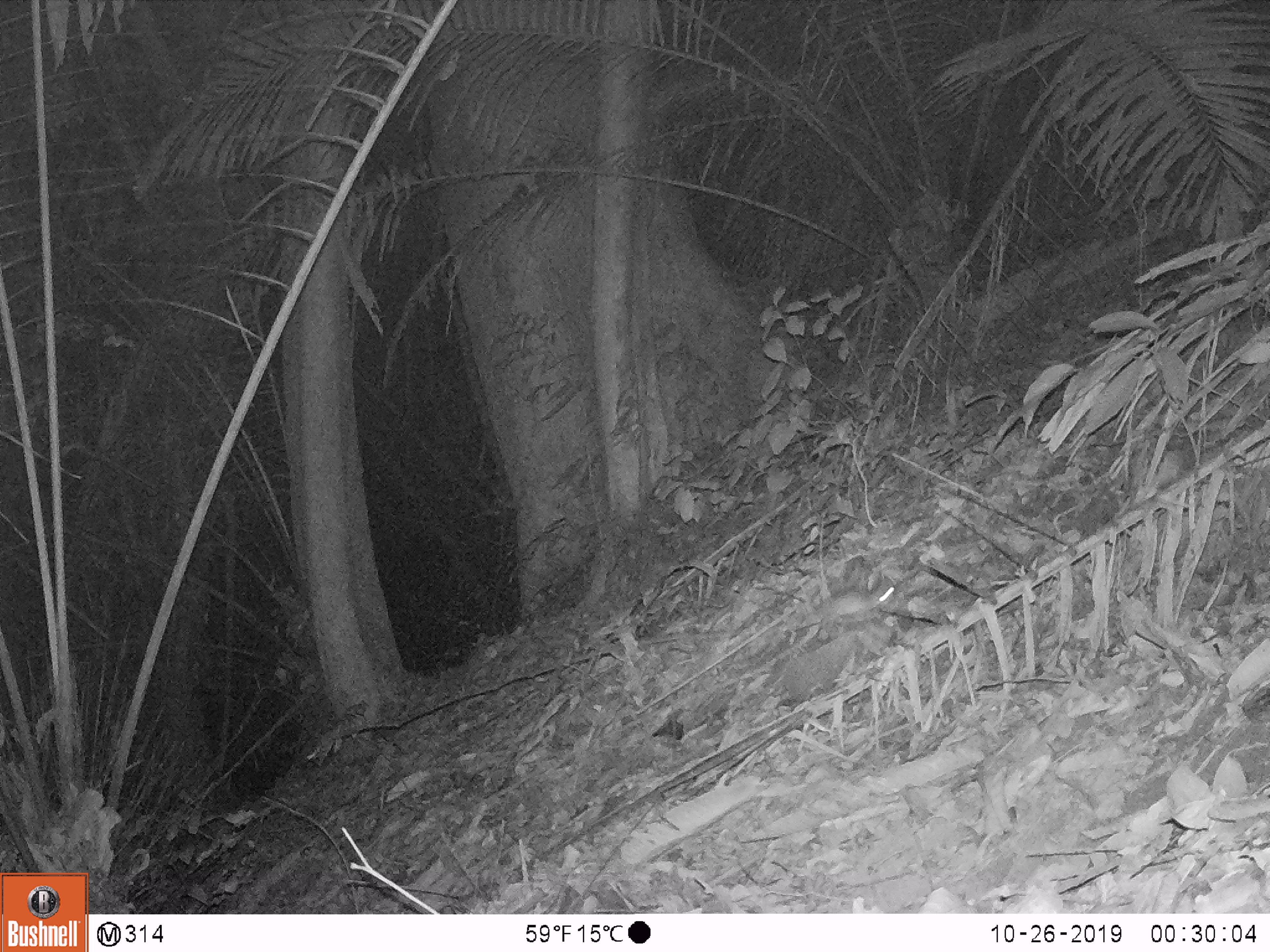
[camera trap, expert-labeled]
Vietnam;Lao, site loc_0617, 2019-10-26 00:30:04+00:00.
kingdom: Animalia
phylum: Chordata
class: Mammalia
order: Rodentia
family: Muridae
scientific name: Muridae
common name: old-world mice and rats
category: unidentified murid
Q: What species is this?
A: Unidentified murid (old-world mice and rats) (Muridae).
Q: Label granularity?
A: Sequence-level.